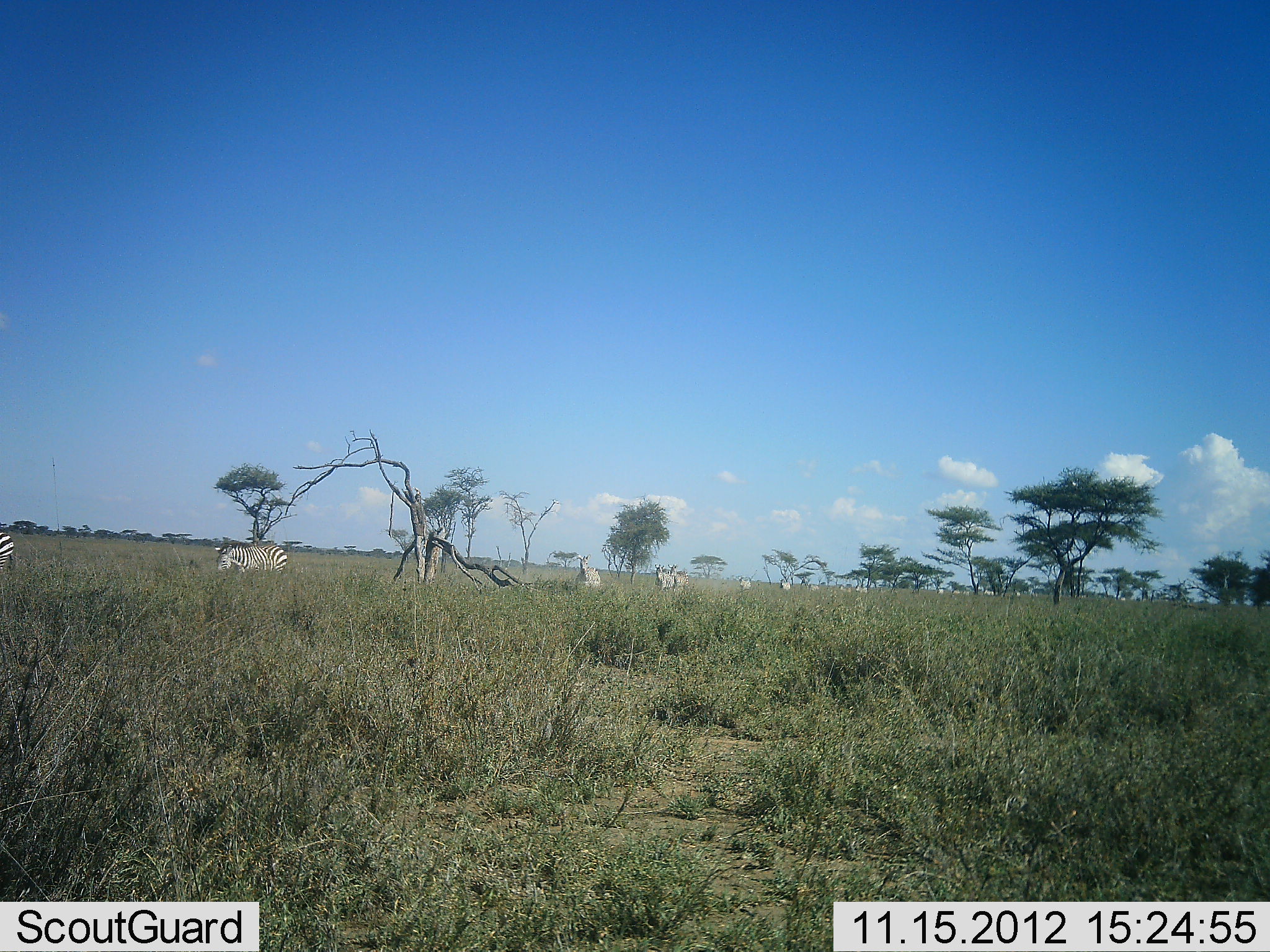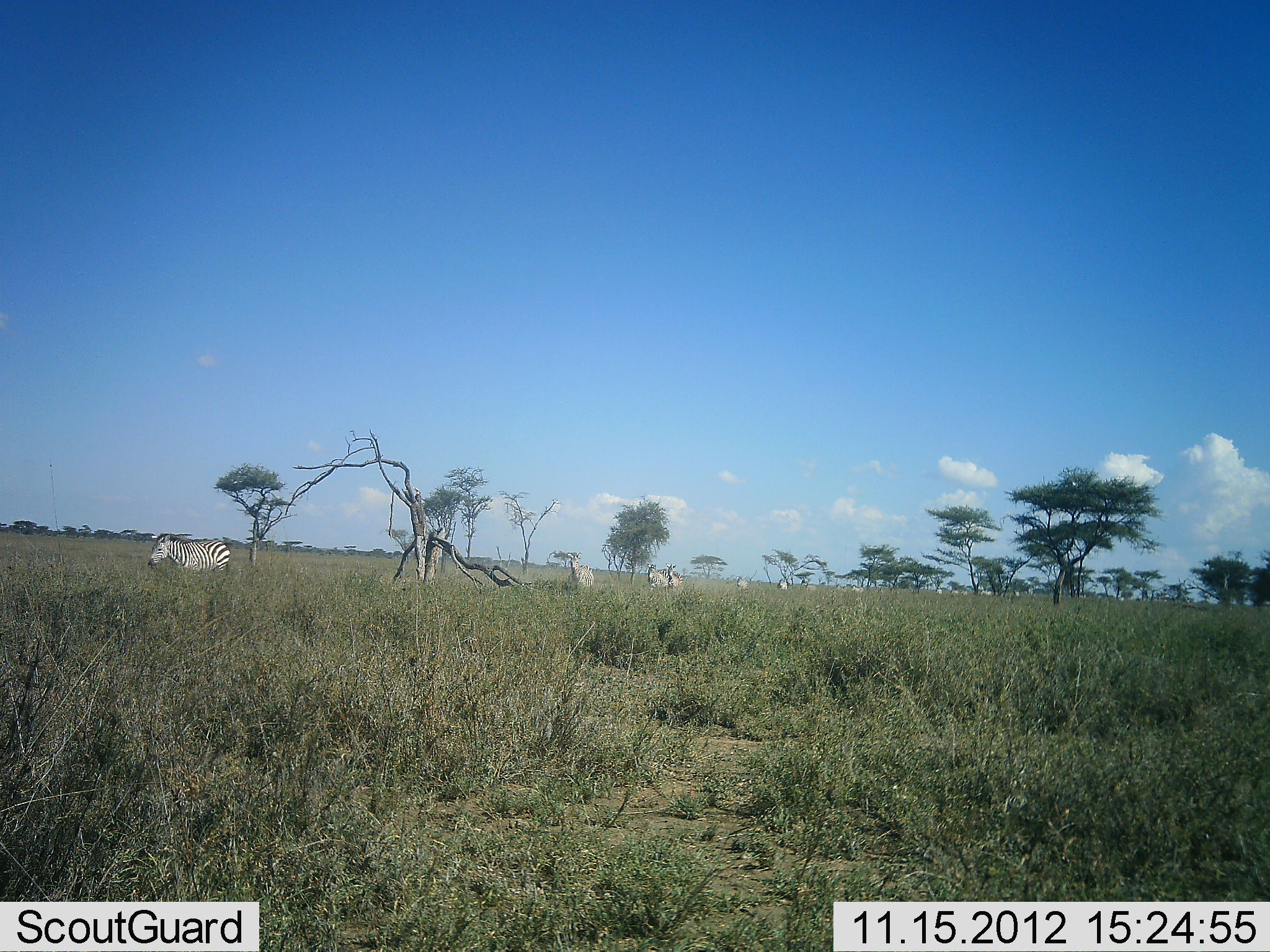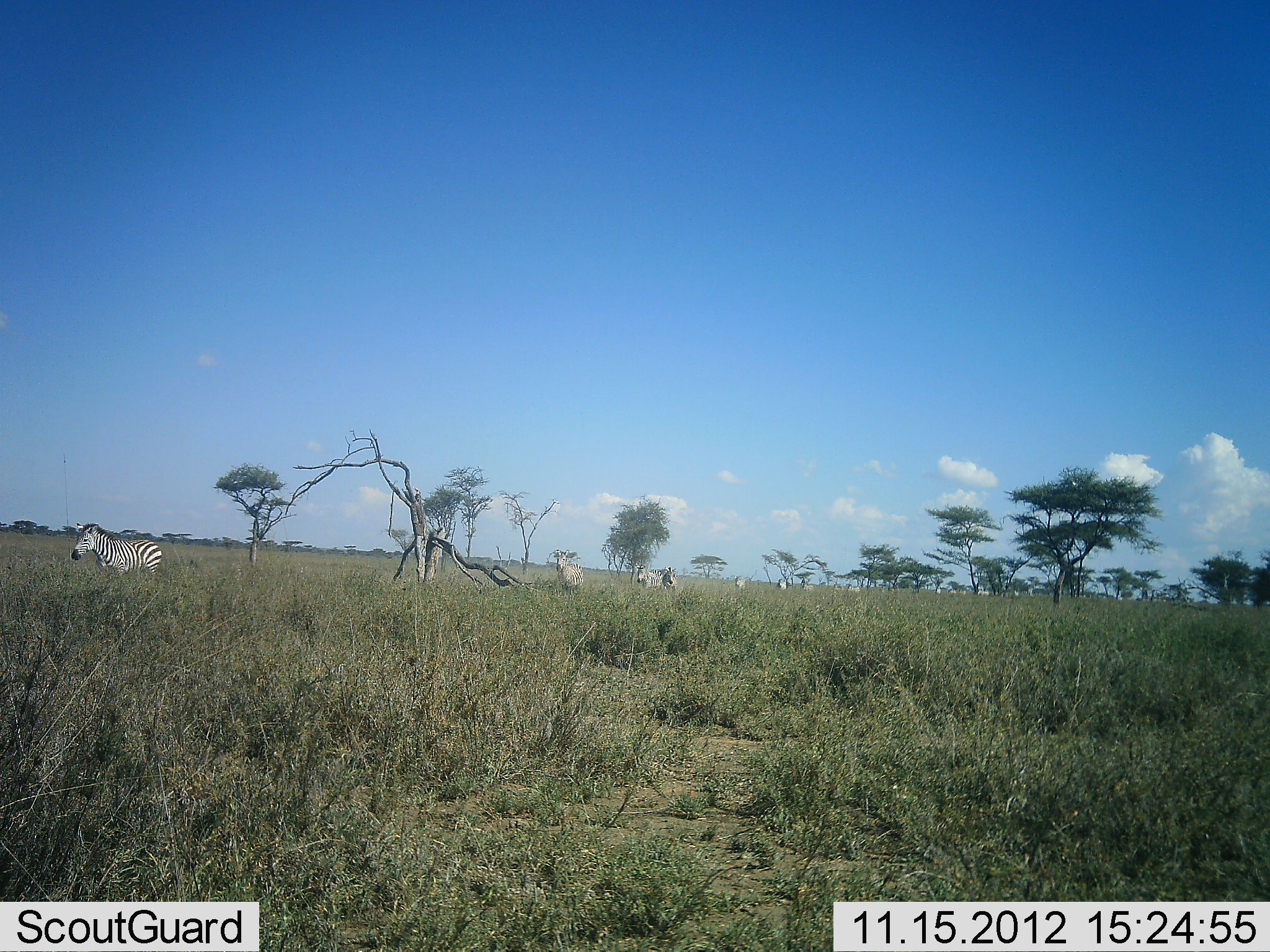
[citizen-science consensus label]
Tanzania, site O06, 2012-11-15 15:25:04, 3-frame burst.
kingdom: Animalia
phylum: Chordata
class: Mammalia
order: Perissodactyla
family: Equidae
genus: Equus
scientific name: Equus quagga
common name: plains zebra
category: zebra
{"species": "zebra (plains zebra) (Equus quagga)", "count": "11-50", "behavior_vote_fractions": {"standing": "0%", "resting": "0%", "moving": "100%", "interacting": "0%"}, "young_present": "0%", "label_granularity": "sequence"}